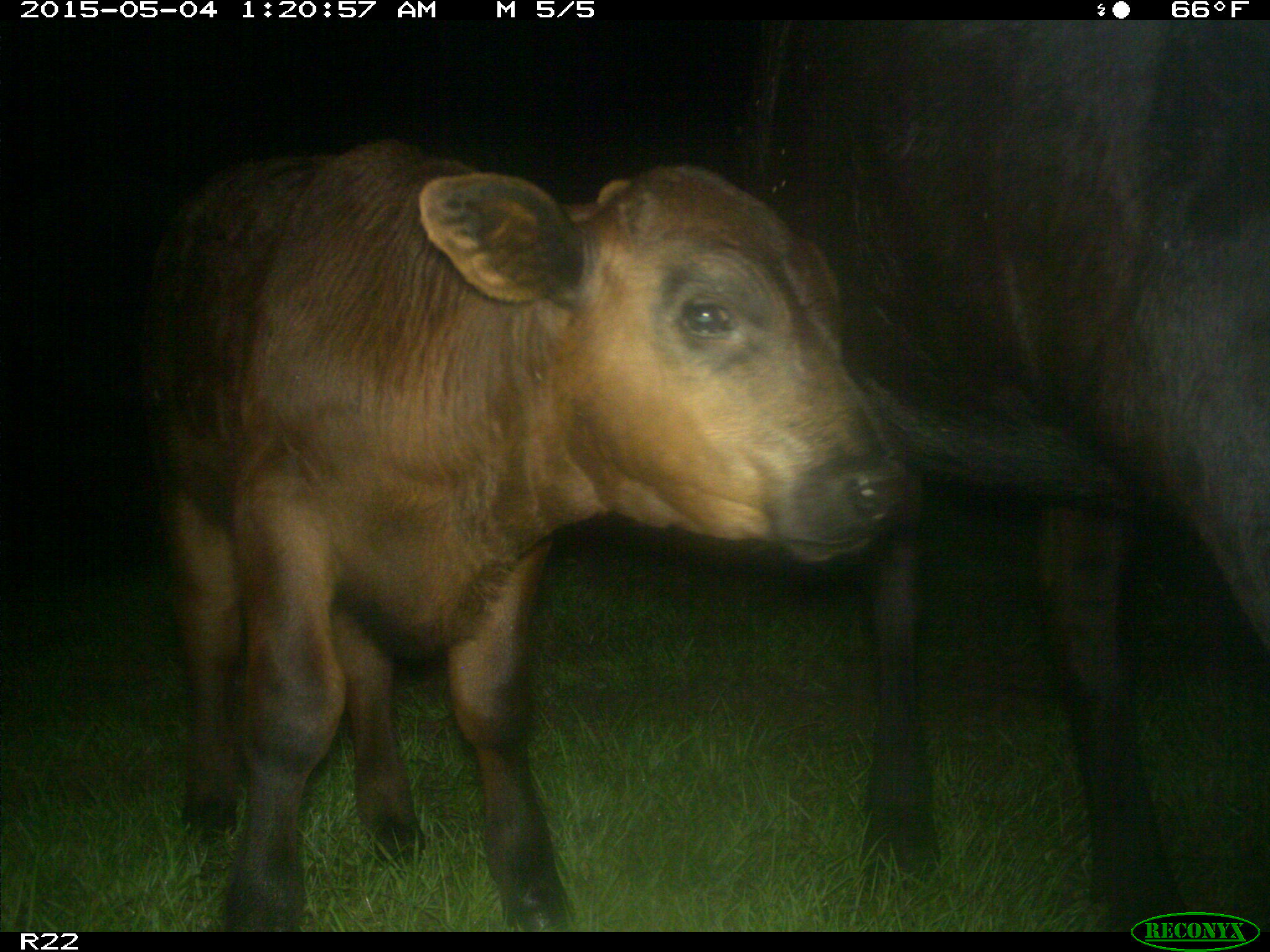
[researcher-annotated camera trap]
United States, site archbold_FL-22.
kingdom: Animalia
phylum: Chordata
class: Mammalia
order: Artiodactyla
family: Bovidae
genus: Bos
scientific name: Bos taurus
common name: domestic cow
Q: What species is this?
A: Bos taurus (domestic cow).